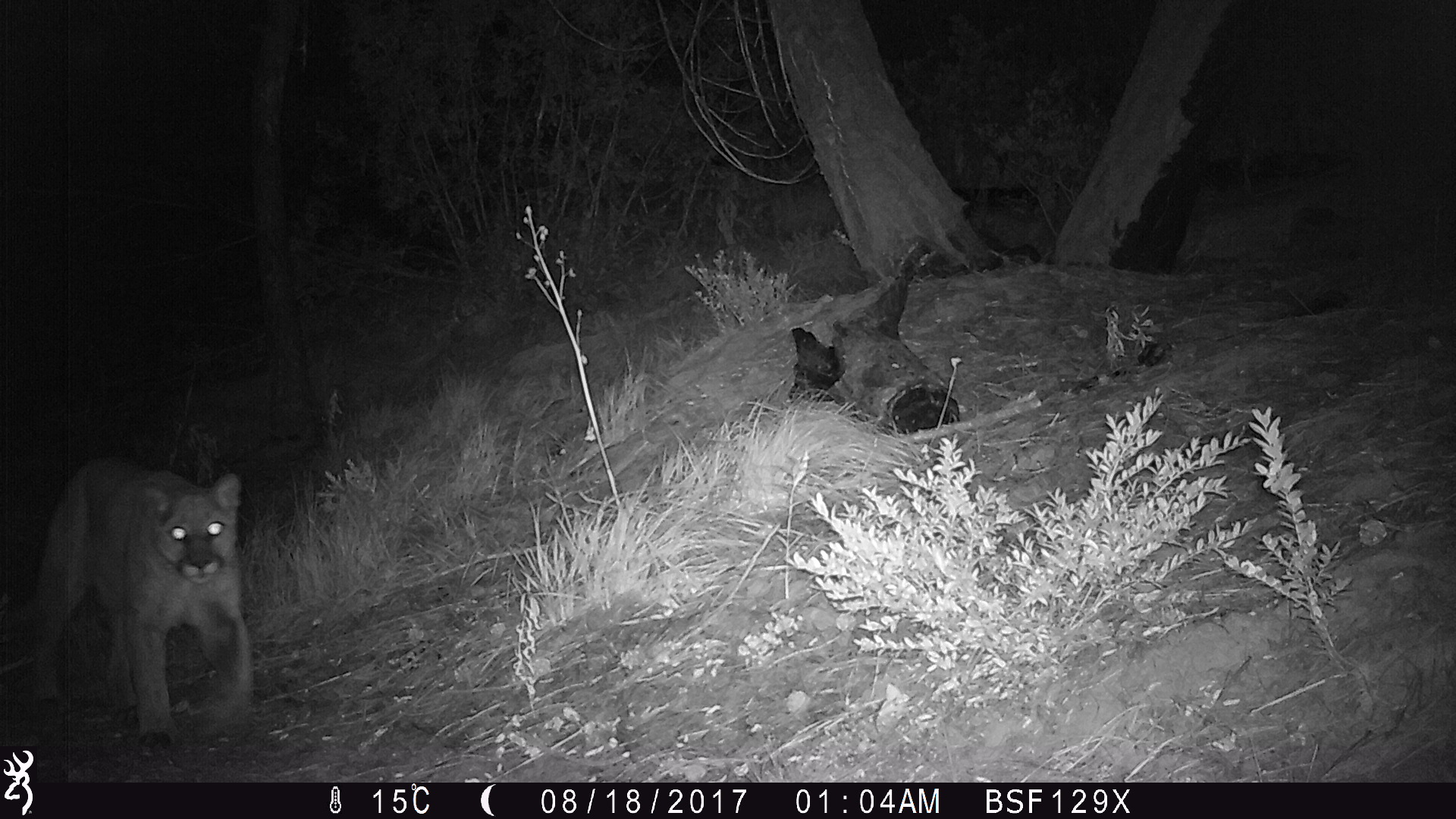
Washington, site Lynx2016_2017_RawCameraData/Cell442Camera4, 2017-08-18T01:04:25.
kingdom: Animalia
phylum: Chordata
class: Mammalia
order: Carnivora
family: Felidae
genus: Puma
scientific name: Puma concolor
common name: mountain lion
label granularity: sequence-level